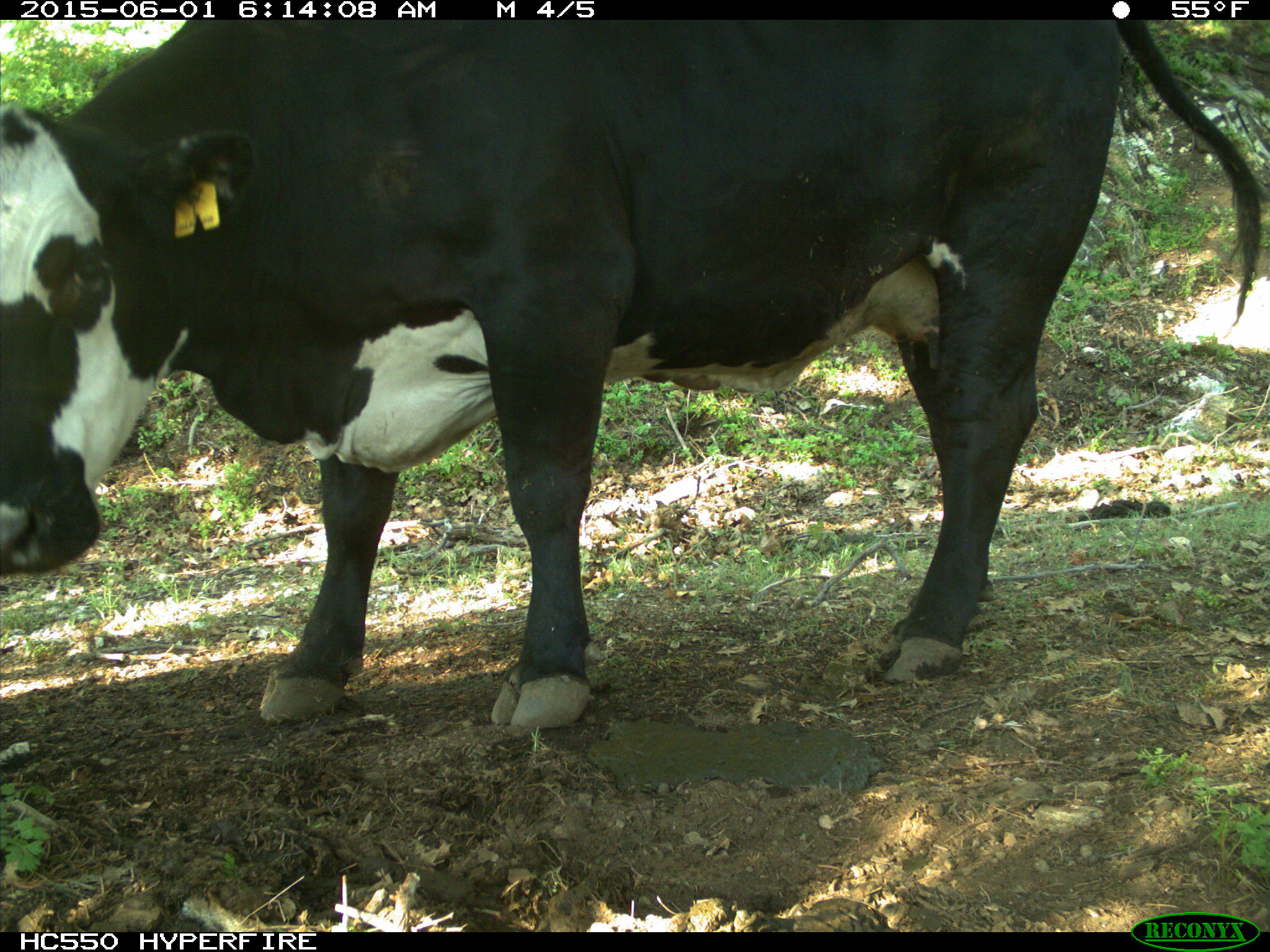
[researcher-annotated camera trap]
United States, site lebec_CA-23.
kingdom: Animalia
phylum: Chordata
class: Mammalia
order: Artiodactyla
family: Bovidae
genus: Bos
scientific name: Bos taurus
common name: domestic cow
Bos taurus (domestic cow).